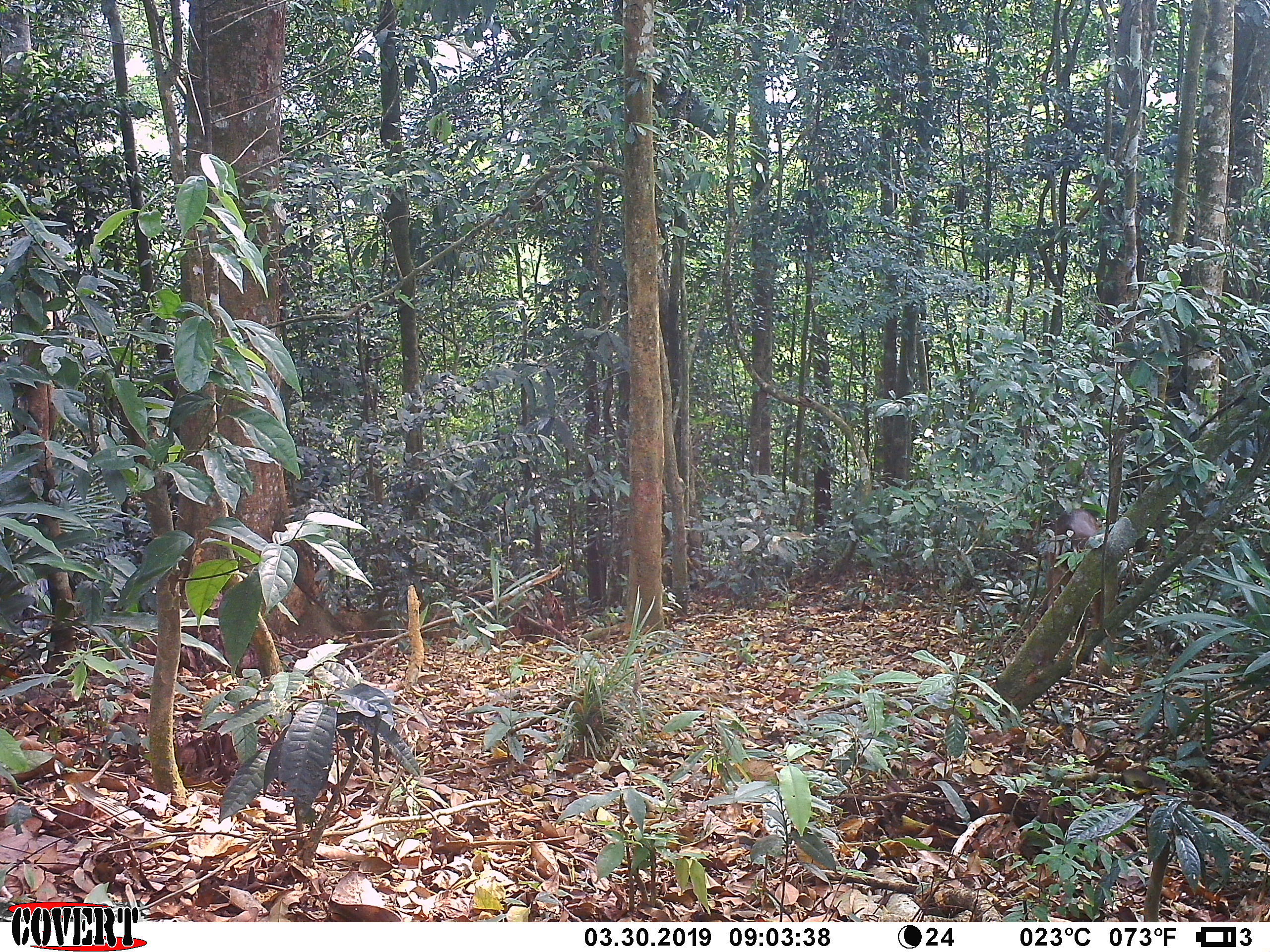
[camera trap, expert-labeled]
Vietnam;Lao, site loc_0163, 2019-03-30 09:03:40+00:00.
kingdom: Animalia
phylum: Chordata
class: Mammalia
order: Artiodactyla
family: Cervidae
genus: Muntiacus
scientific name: Muntiacus vuquangensis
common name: large-antlered muntjac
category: large antlered muntjac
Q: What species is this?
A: Large antlered muntjac (large-antlered muntjac) (Muntiacus vuquangensis).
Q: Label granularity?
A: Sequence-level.